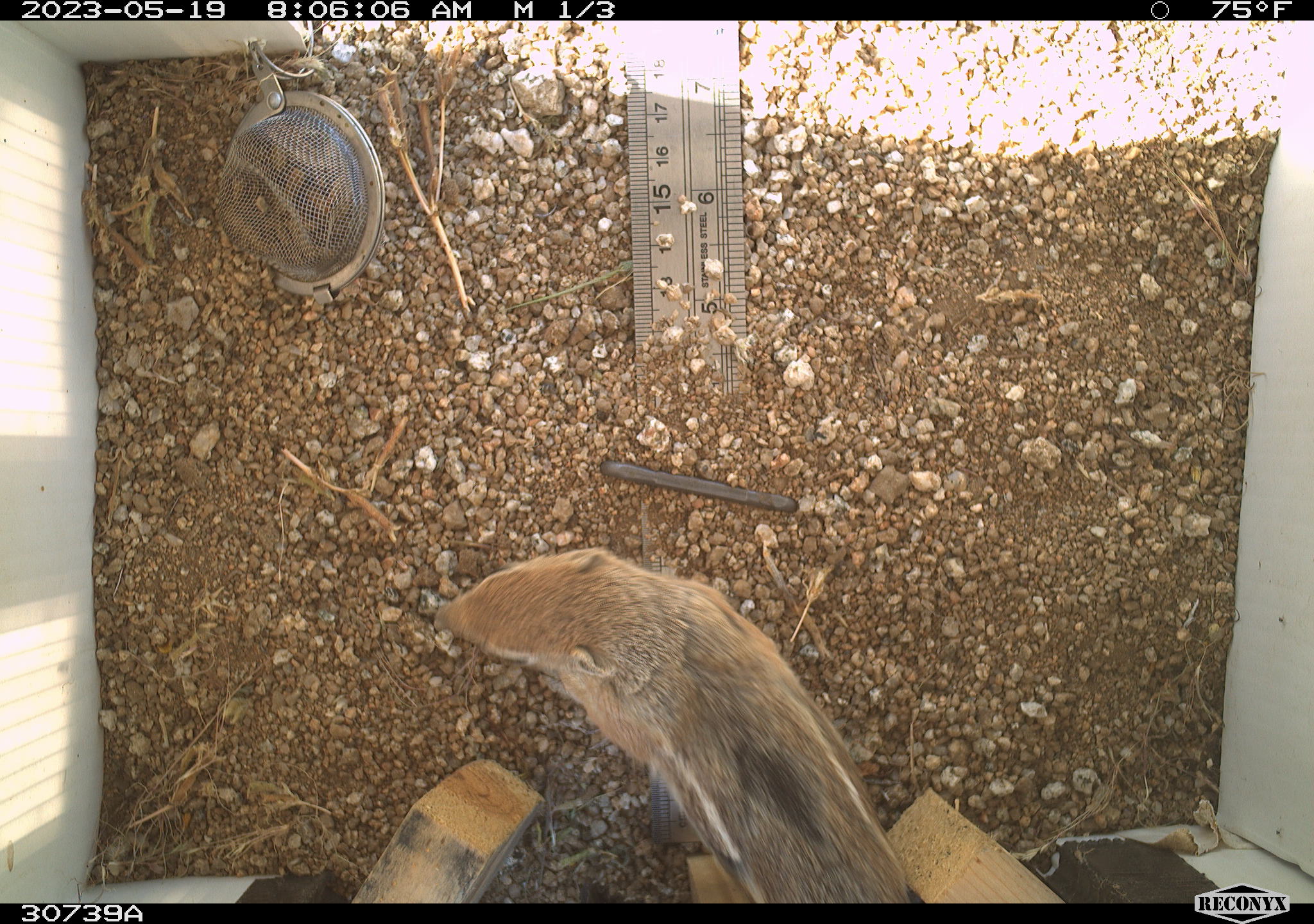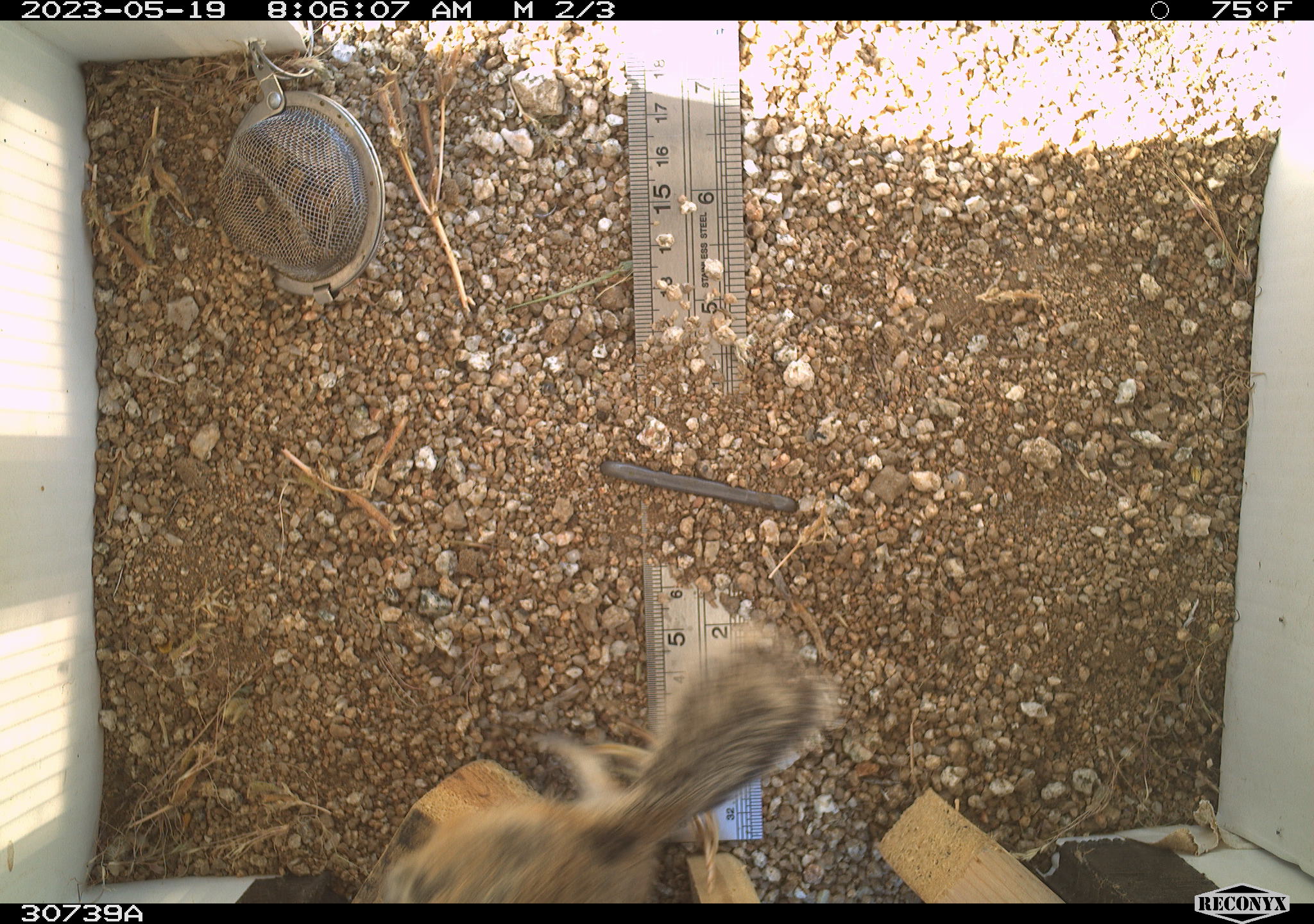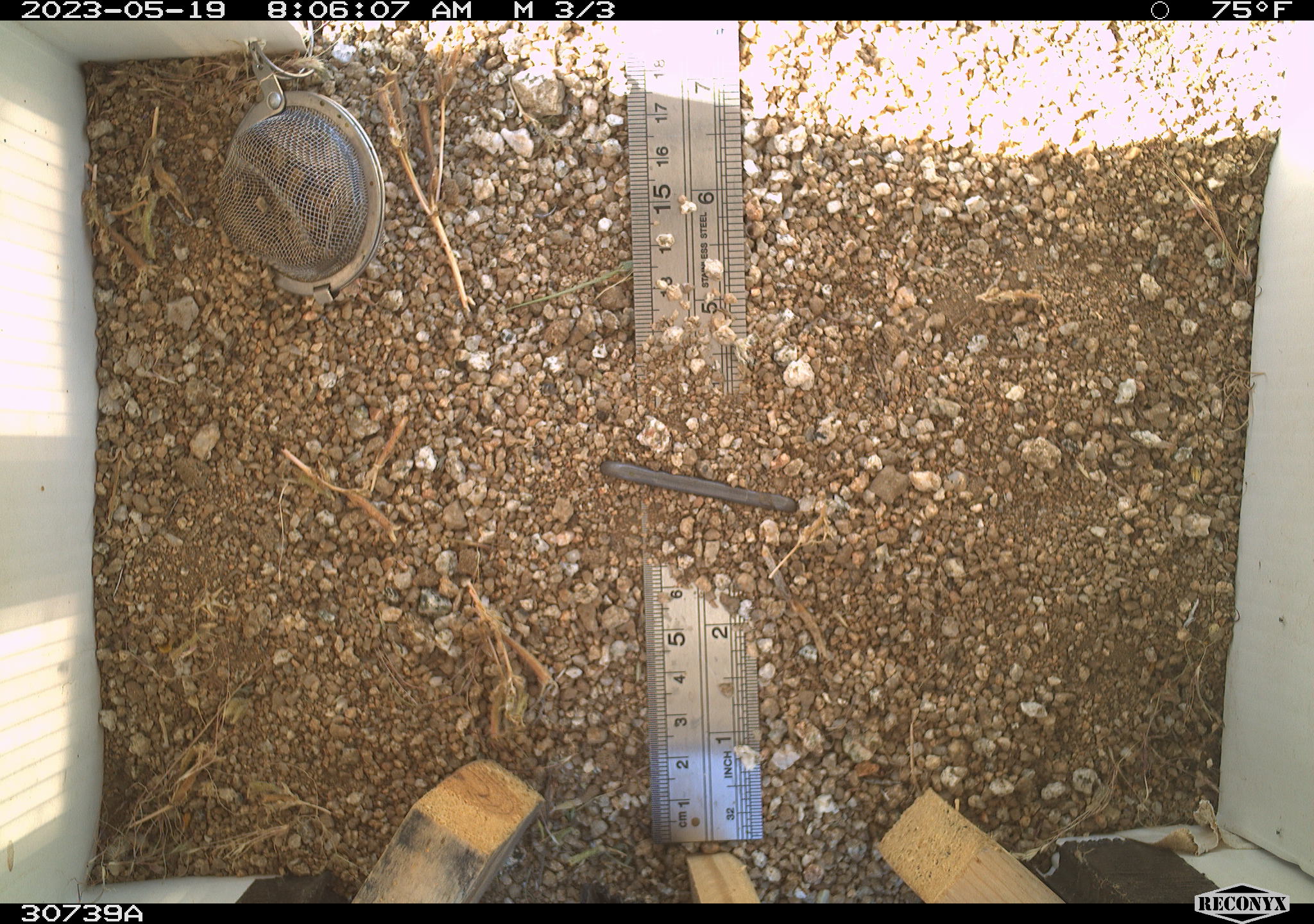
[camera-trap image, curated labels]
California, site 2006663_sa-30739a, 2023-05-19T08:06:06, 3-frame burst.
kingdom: Animalia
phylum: Chordata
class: Mammalia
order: Rodentia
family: Sciuridae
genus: Ammospermophilus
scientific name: Ammospermophilus leucurus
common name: white-tailed antelope squirrel